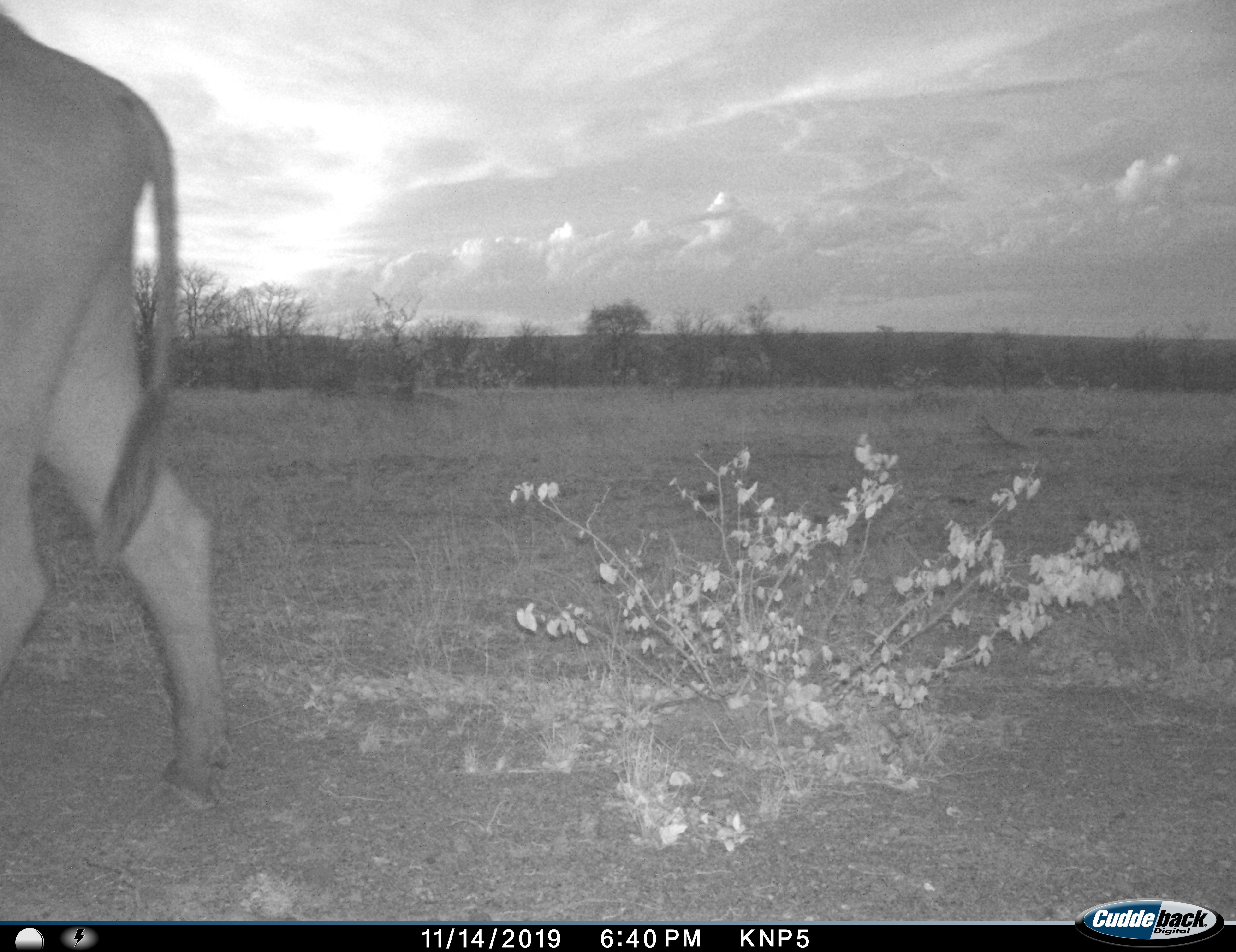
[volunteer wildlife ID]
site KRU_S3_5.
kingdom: Animalia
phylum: Chordata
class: Mammalia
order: Artiodactyla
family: Bovidae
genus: Syncerus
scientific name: Syncerus caffer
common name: african buffalo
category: buffalo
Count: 1.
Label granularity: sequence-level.